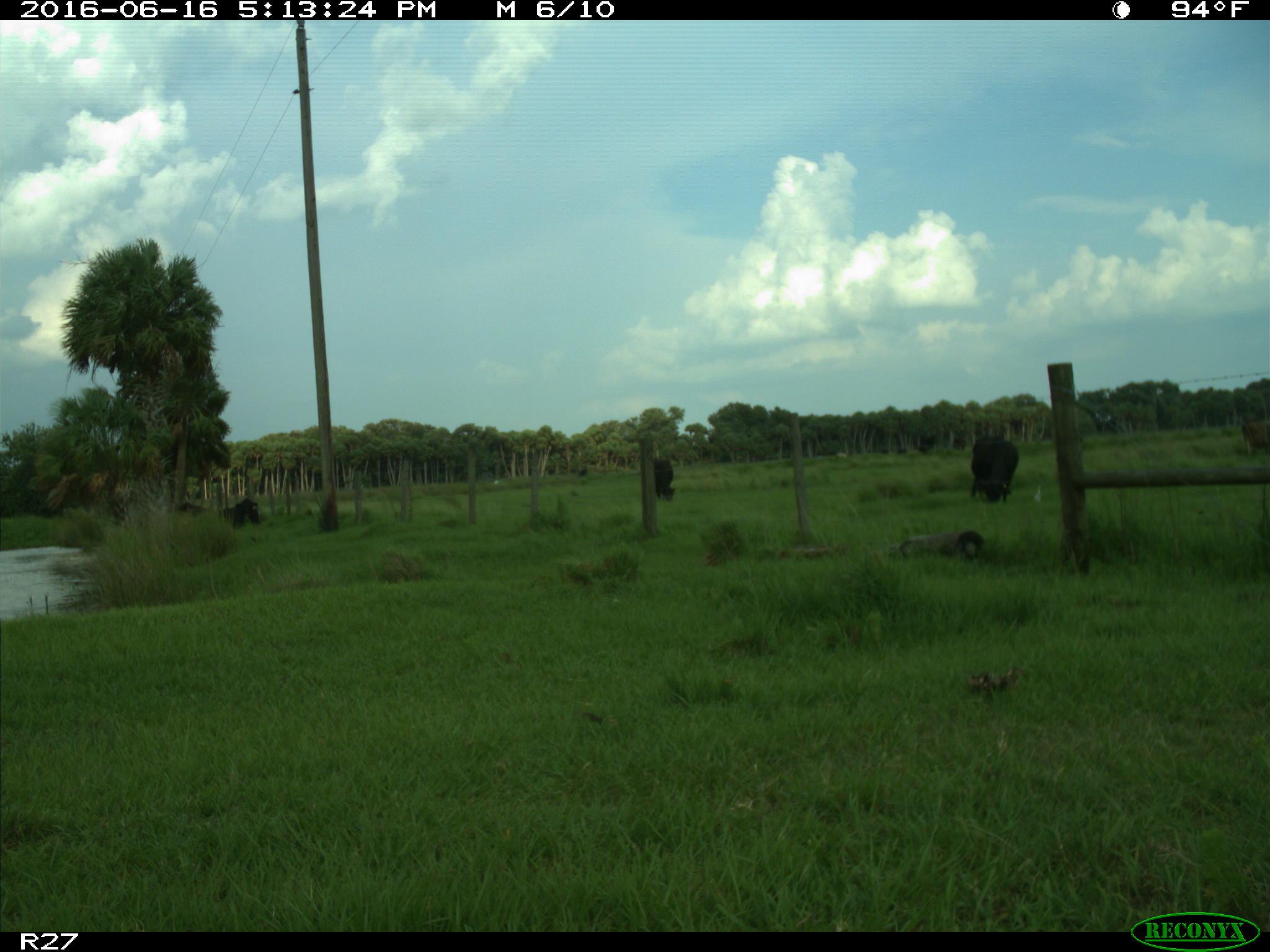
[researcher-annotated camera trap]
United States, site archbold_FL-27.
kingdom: Animalia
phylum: Chordata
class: Mammalia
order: Artiodactyla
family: Bovidae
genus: Bos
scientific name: Bos taurus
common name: domestic cow